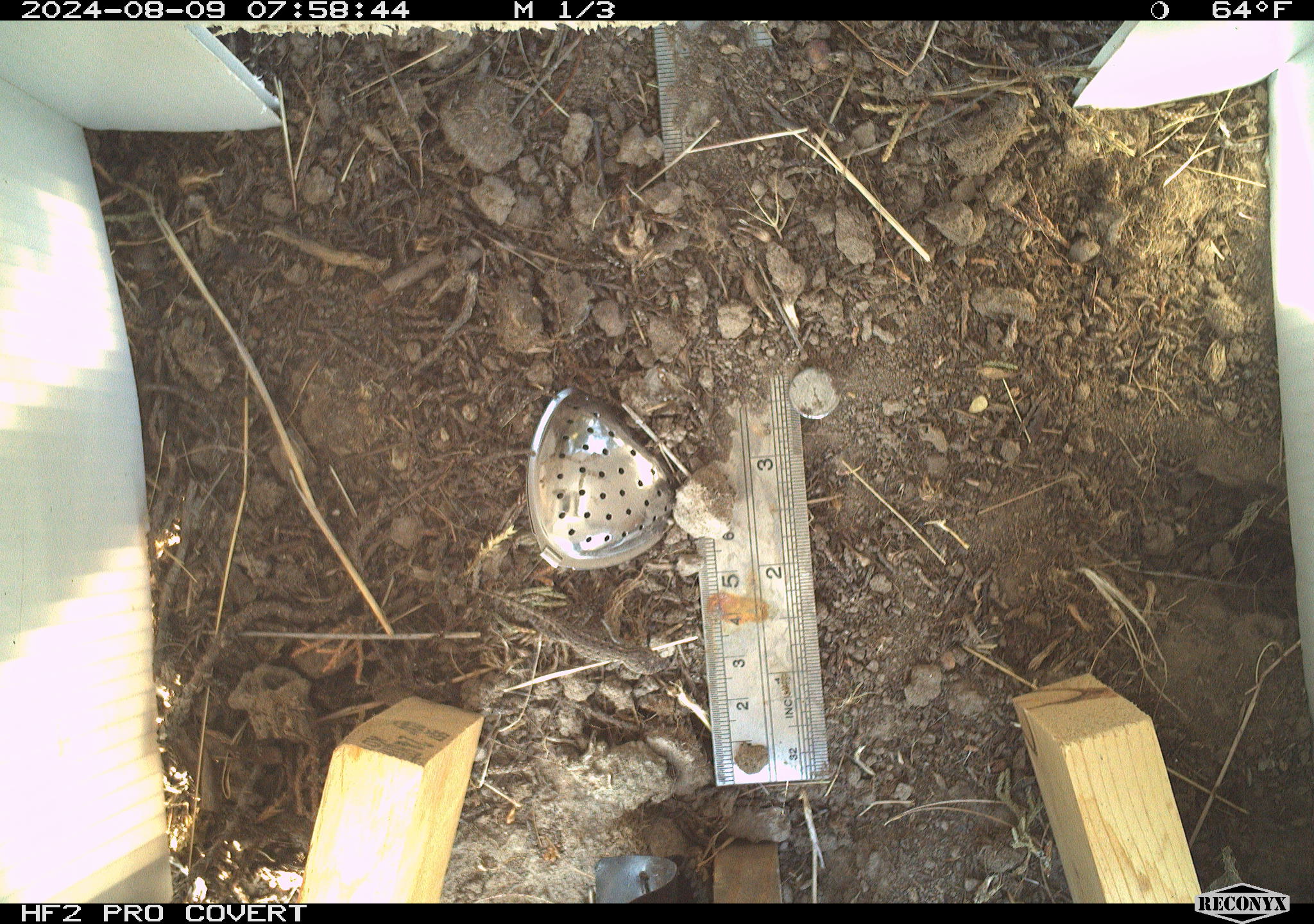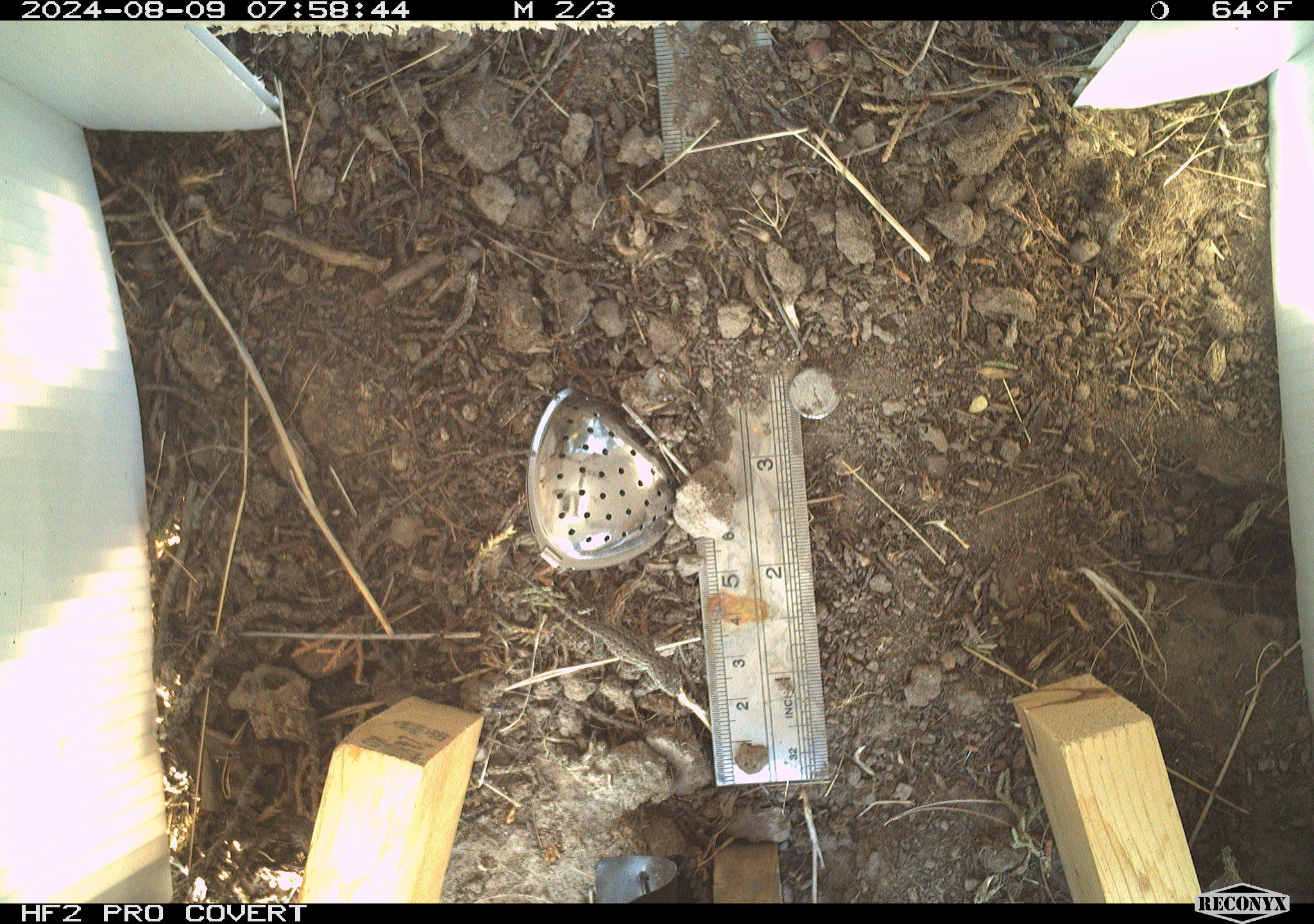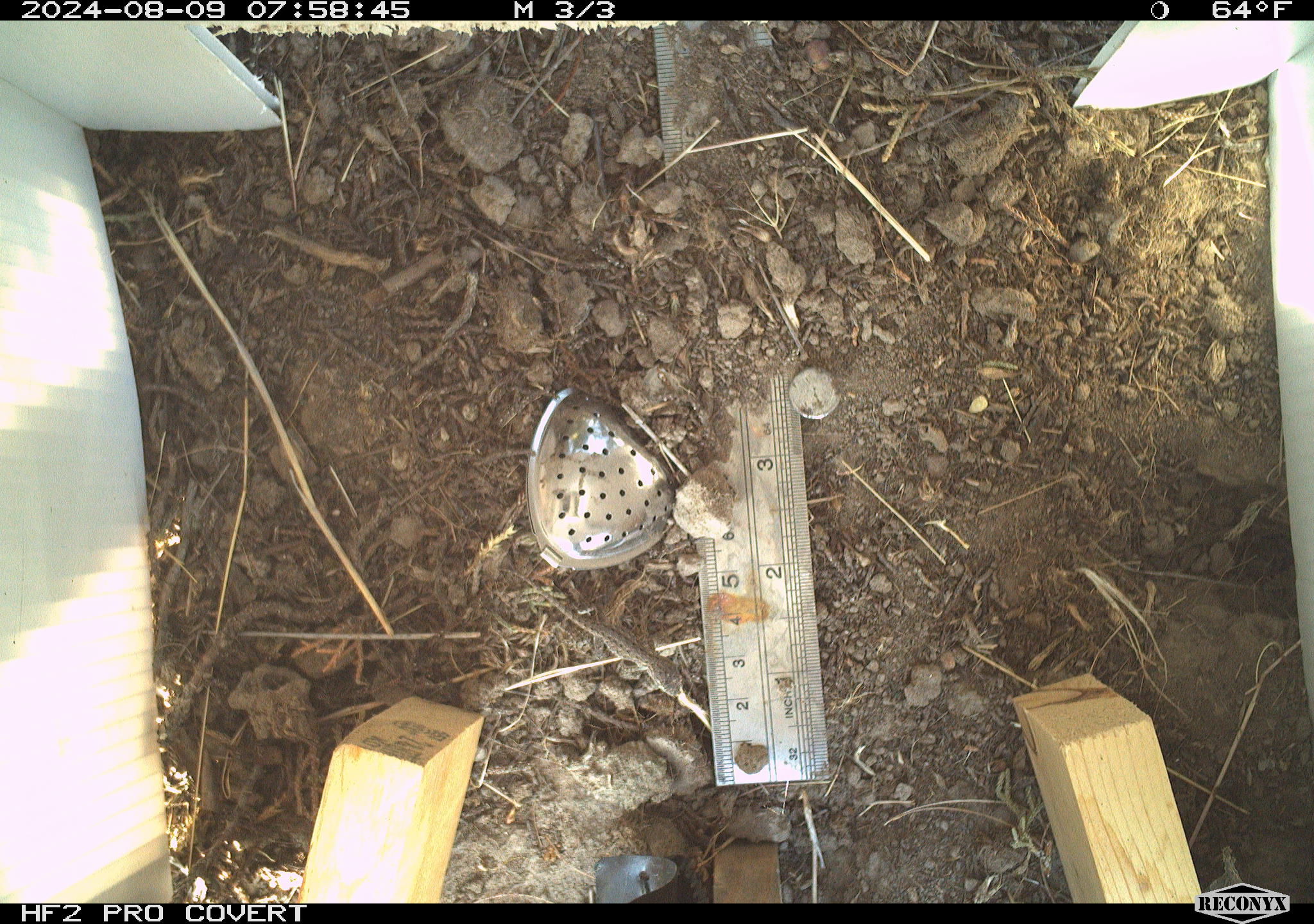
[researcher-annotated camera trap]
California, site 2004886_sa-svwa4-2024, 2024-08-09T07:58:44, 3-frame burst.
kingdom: Animalia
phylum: Chordata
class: Reptilia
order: Squamata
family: Phrynosomatidae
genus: Sceloporus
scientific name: Sceloporus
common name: spiny lizards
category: sceloporus species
Sceloporus species (spiny lizards) (Sceloporus).